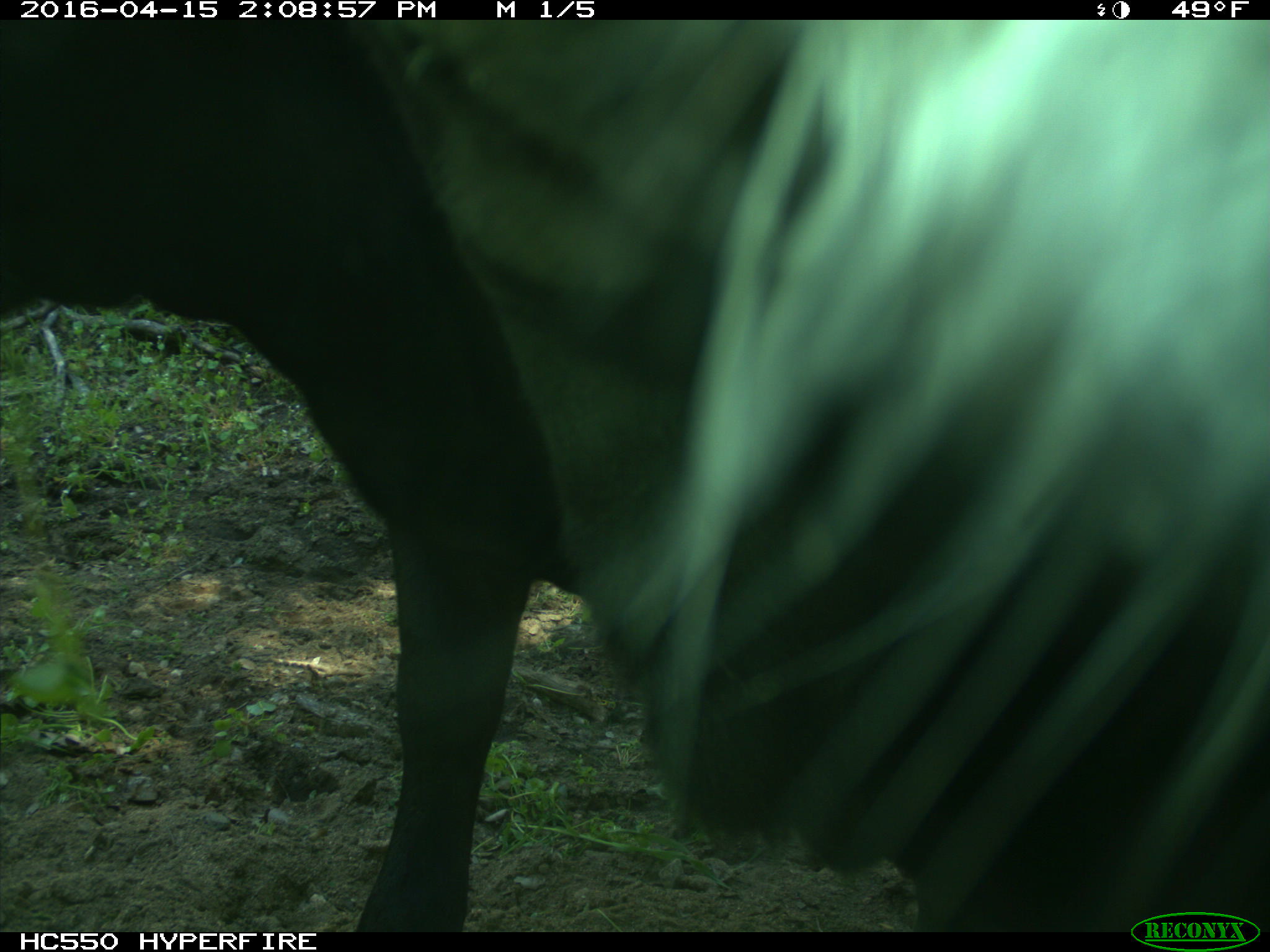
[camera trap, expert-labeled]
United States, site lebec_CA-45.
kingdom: Animalia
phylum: Chordata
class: Mammalia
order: Artiodactyla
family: Bovidae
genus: Bos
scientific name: Bos taurus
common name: domestic cow